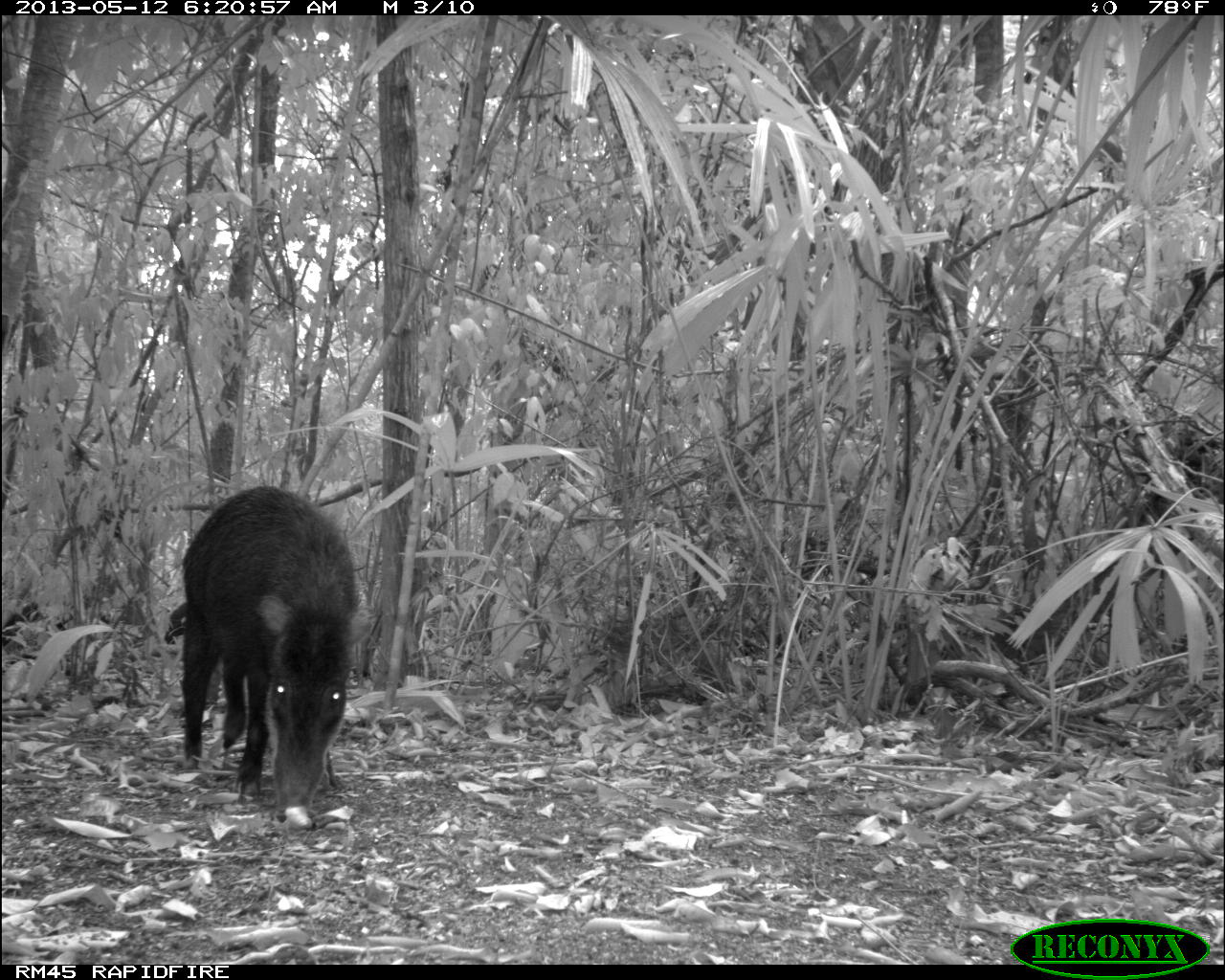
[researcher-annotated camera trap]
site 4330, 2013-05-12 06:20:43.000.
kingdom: Animalia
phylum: Chordata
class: Mammalia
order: Artiodactyla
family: Tayassuidae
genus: Tayassu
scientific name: Tayassu pecari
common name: white-lipped peccary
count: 5